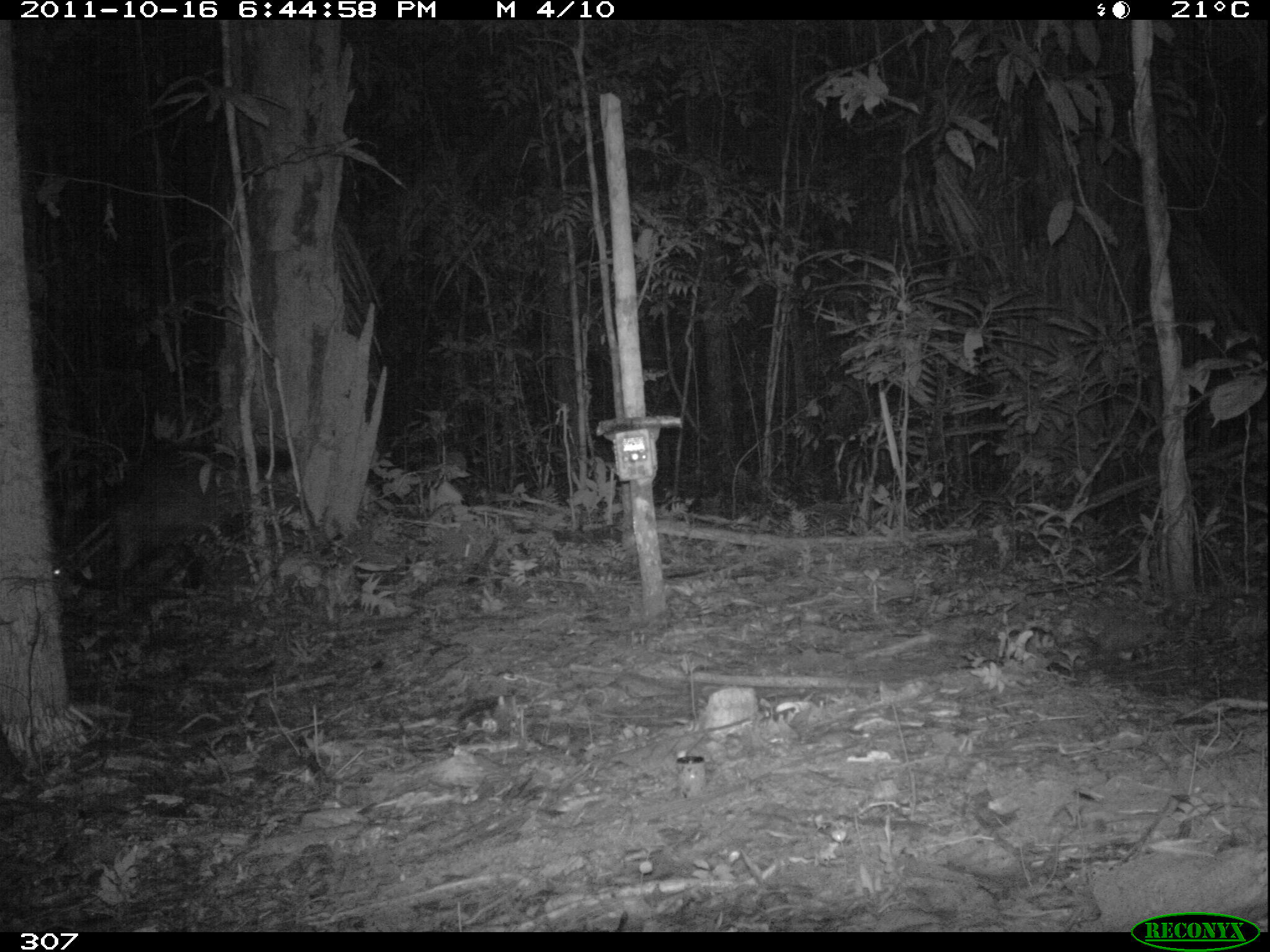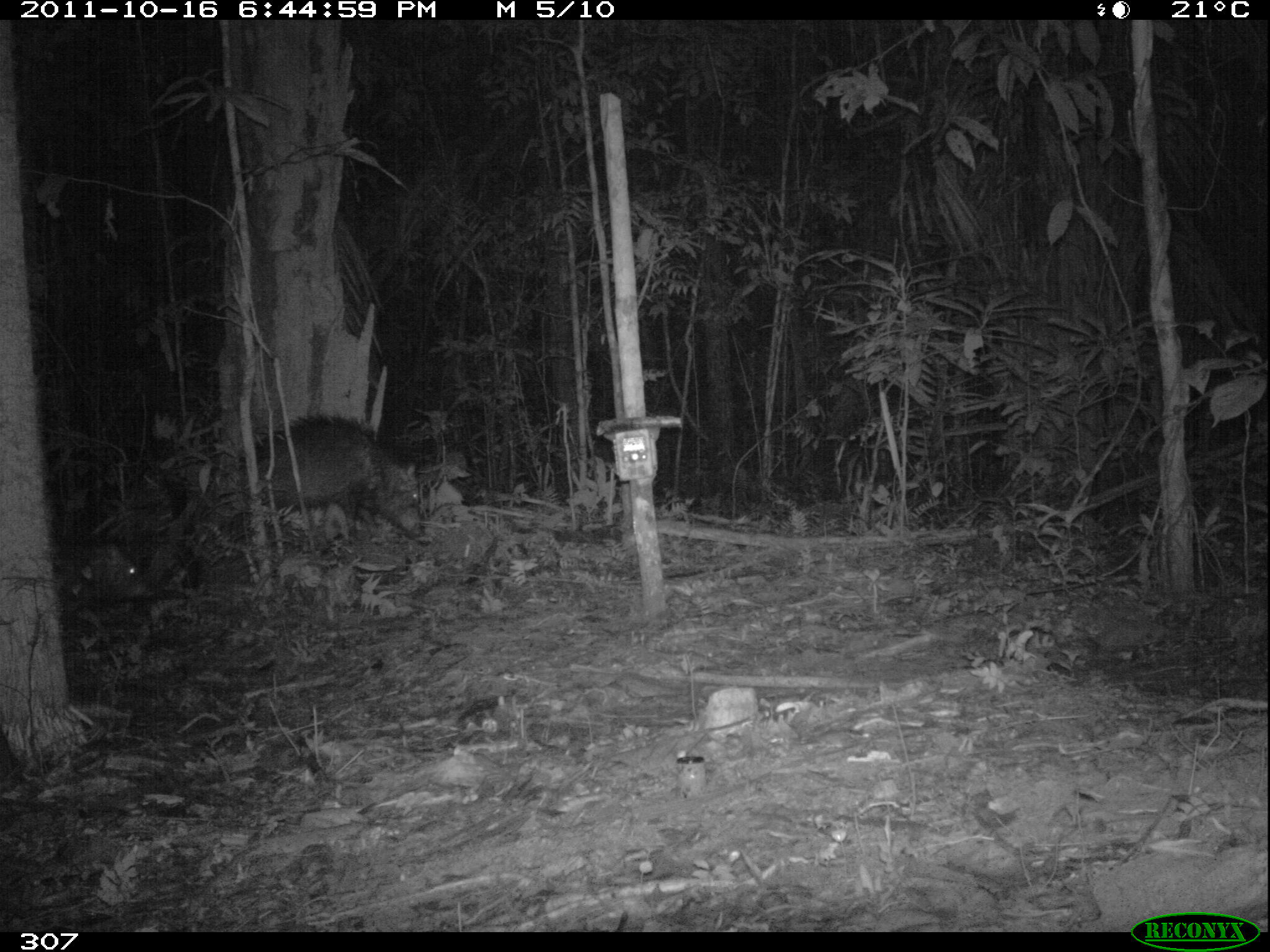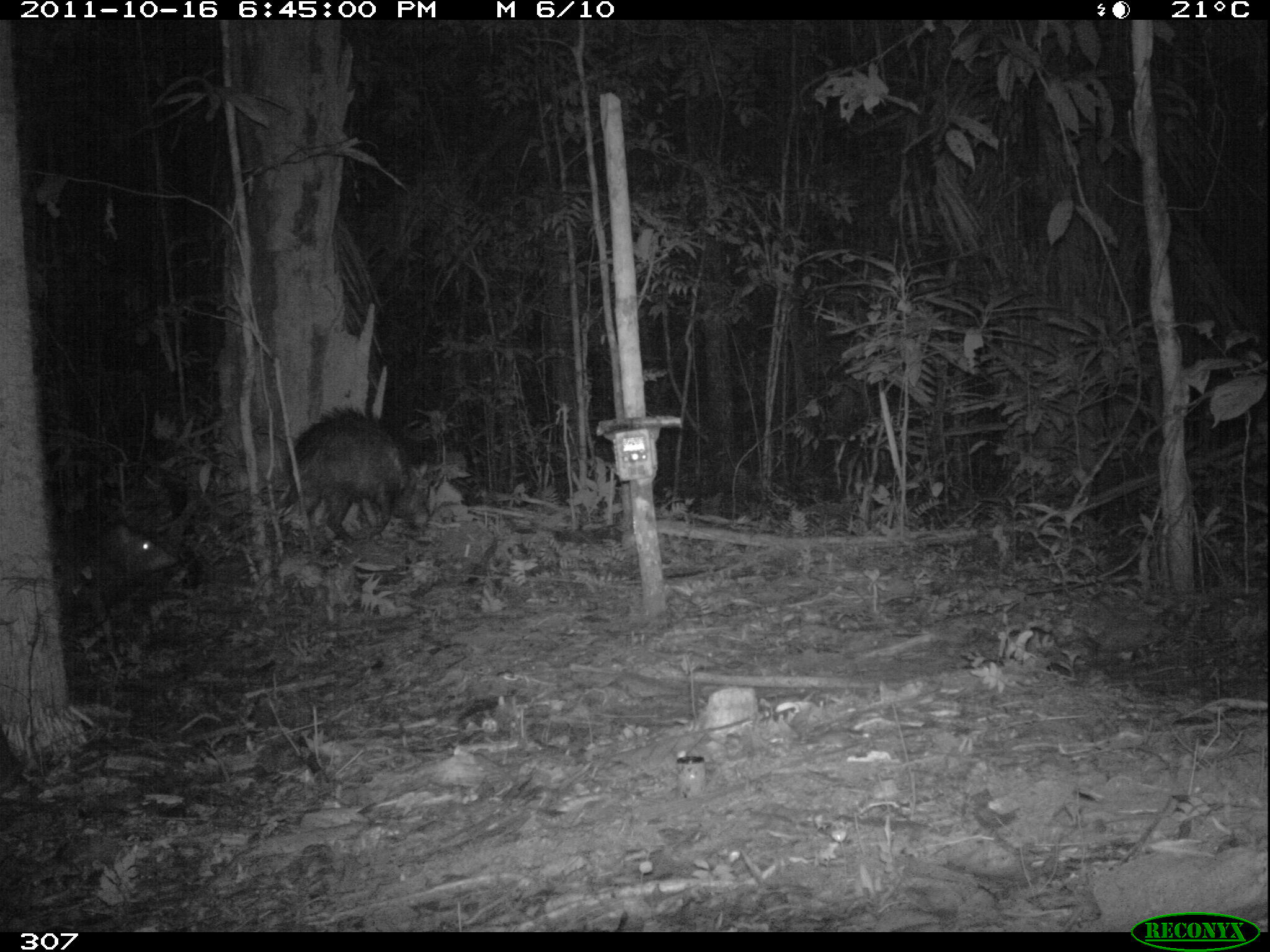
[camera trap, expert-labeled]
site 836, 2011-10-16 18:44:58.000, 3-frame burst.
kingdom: Animalia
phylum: Chordata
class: Mammalia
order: Artiodactyla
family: Tayassuidae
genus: Tayassu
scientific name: Tayassu pecari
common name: white-lipped peccary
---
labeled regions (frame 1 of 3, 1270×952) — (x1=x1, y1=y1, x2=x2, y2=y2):
tayassu pecari: (x1=116, y1=446, x2=300, y2=608); (x1=49, y1=553, x2=92, y2=602)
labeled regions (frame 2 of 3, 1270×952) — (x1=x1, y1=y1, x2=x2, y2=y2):
tayassu pecari: (x1=230, y1=411, x2=423, y2=545); (x1=54, y1=536, x2=154, y2=620)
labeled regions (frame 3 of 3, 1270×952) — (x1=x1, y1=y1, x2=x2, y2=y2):
tayassu pecari: (x1=281, y1=406, x2=437, y2=545); (x1=44, y1=518, x2=179, y2=638)